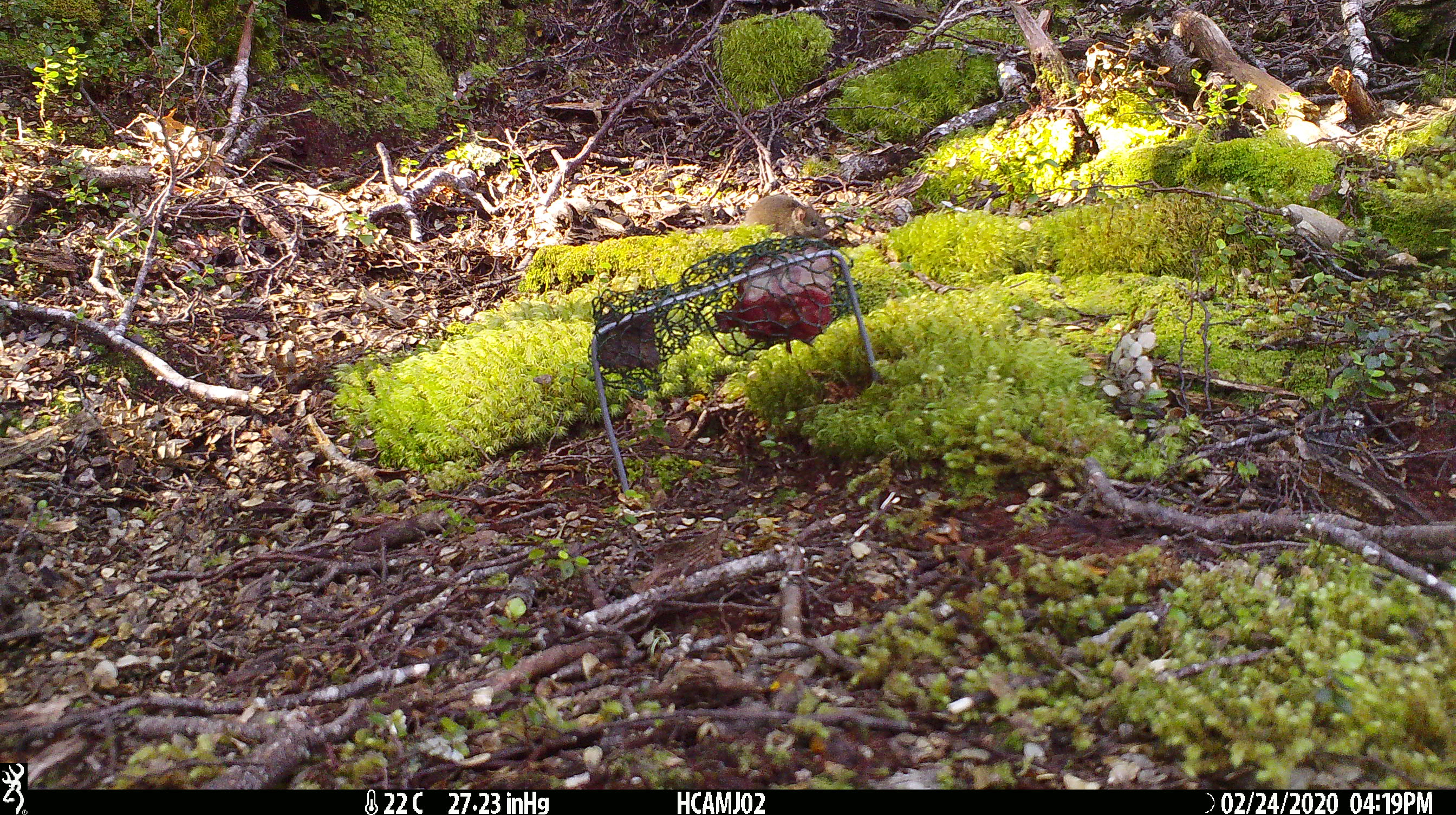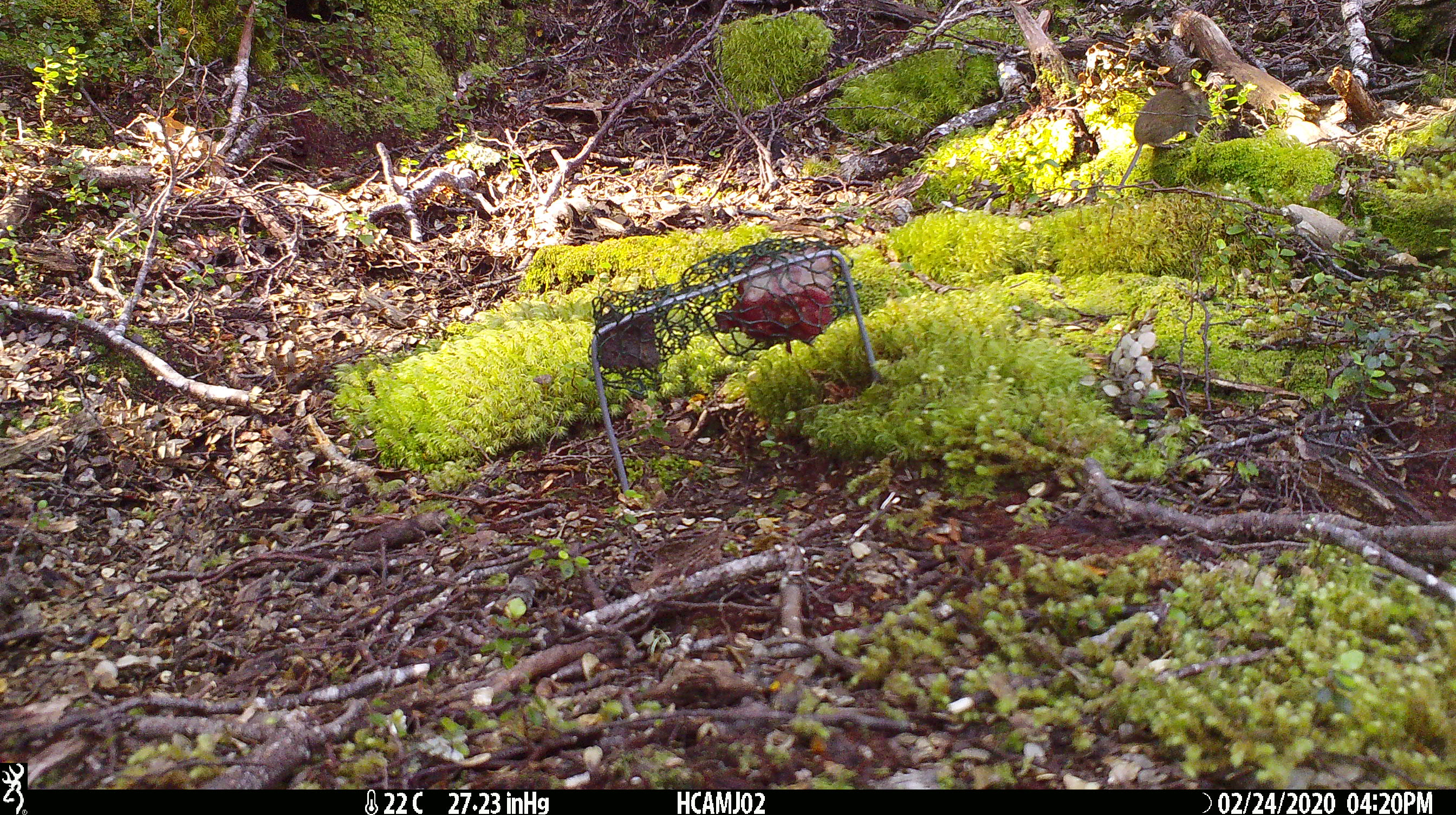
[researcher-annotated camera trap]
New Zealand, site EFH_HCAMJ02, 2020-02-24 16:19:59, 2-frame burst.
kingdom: Animalia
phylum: Chordata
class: Mammalia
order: Rodentia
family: Muridae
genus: Mus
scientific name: Mus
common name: mouse